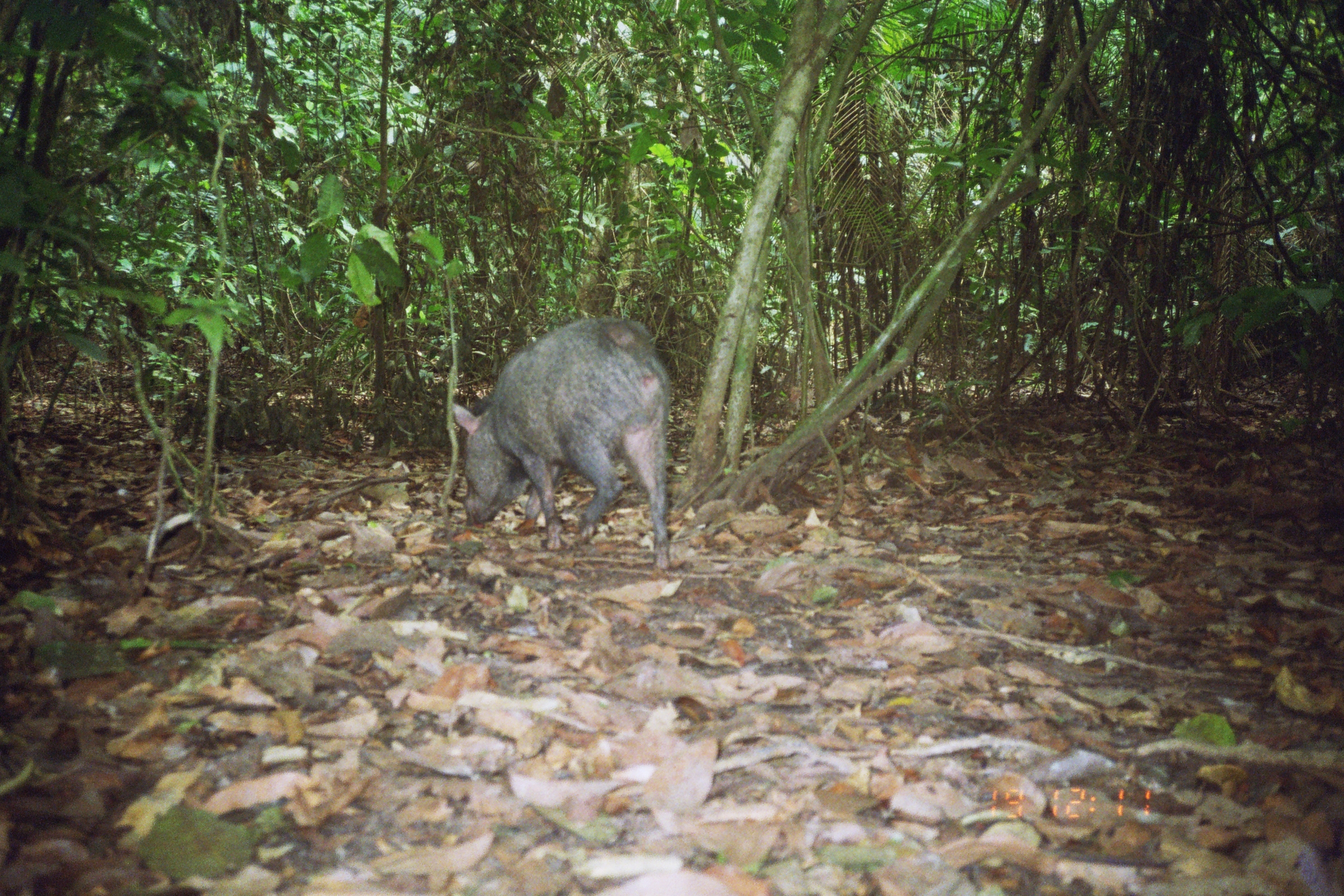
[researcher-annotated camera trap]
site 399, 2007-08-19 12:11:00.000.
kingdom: Animalia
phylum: Chordata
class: Mammalia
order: Artiodactyla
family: Tayassuidae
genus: Tayassu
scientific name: Tayassu pecari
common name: white-lipped peccary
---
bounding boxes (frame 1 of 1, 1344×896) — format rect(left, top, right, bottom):
tayassu pecari: rect(449, 315, 671, 576)